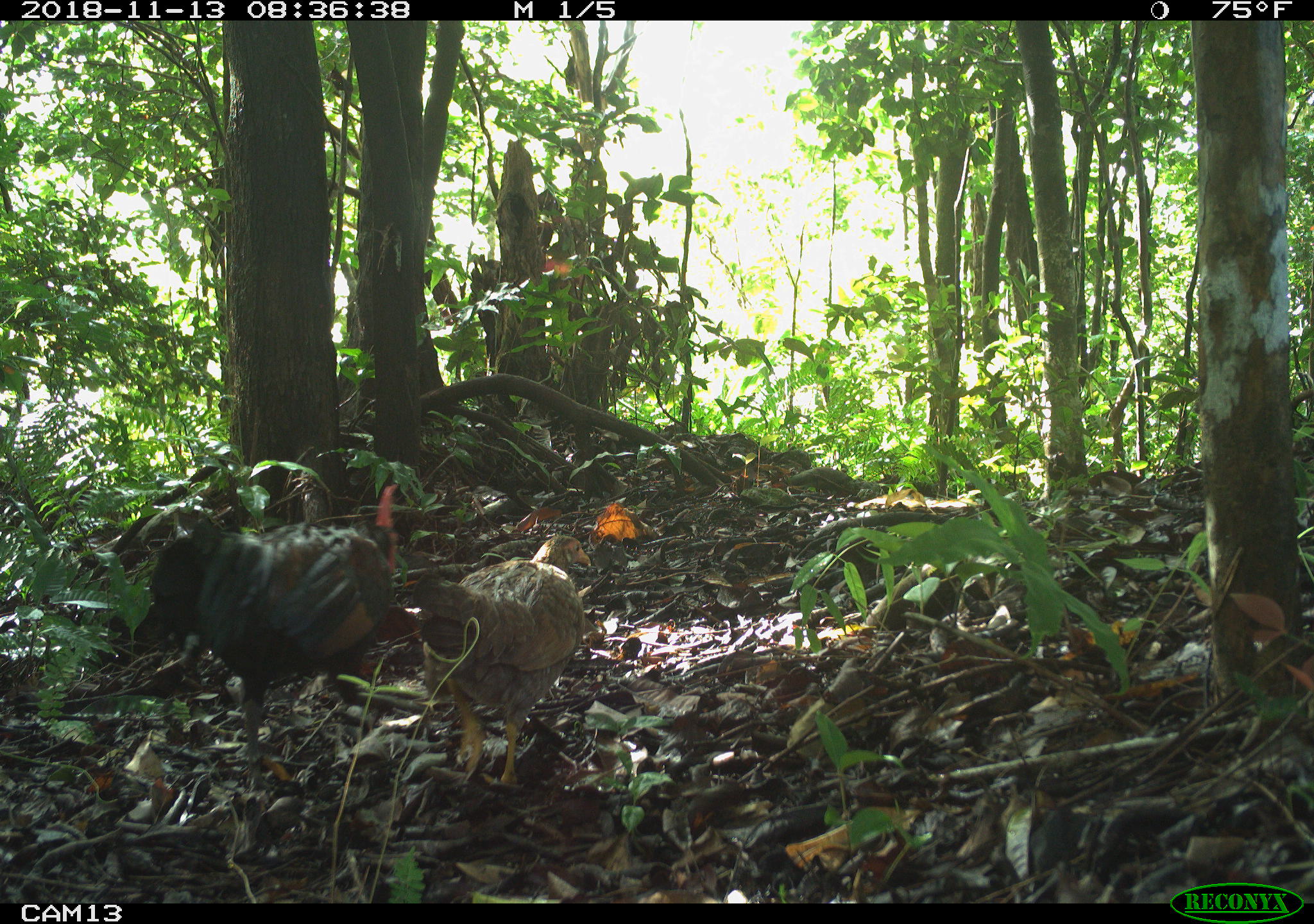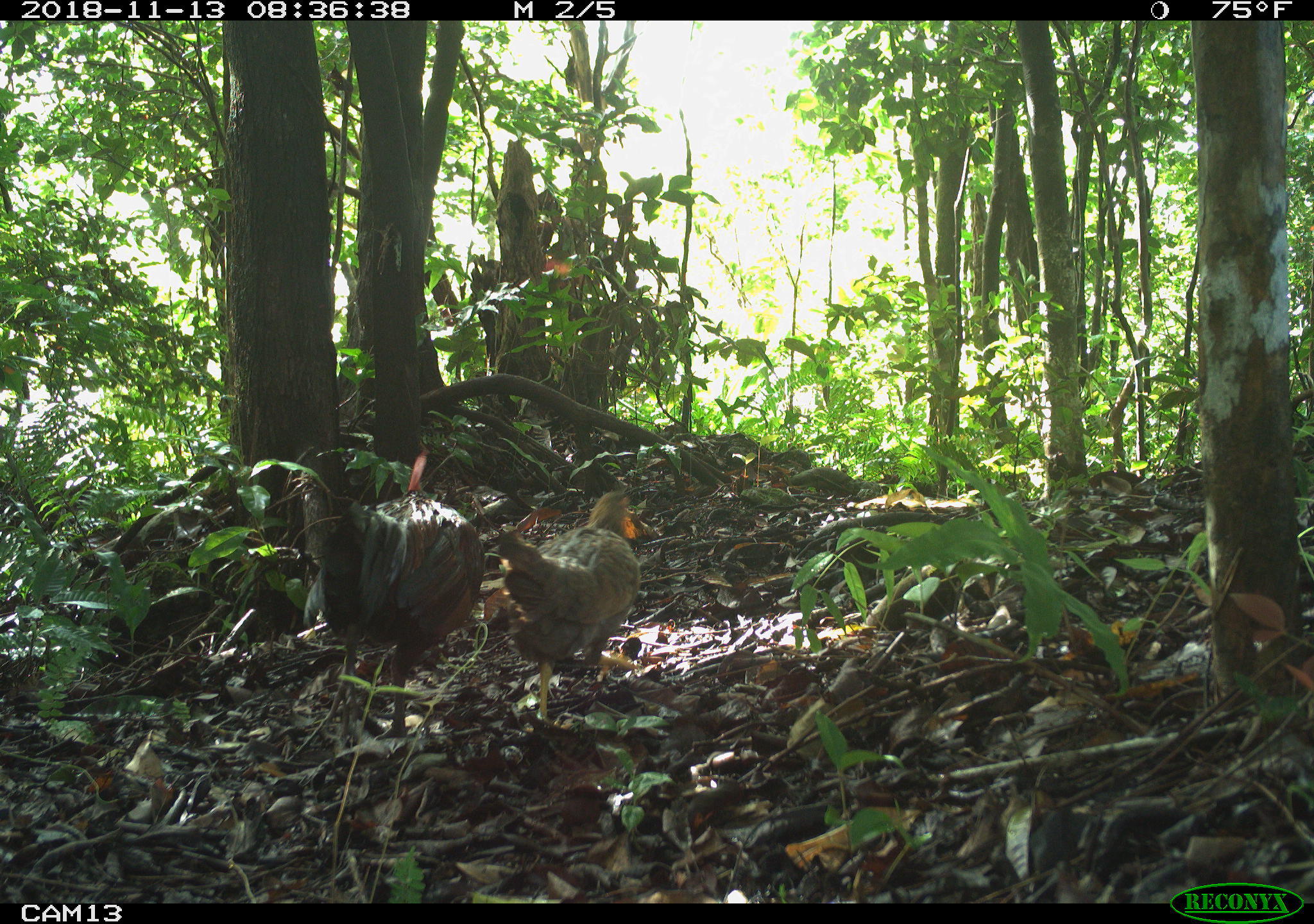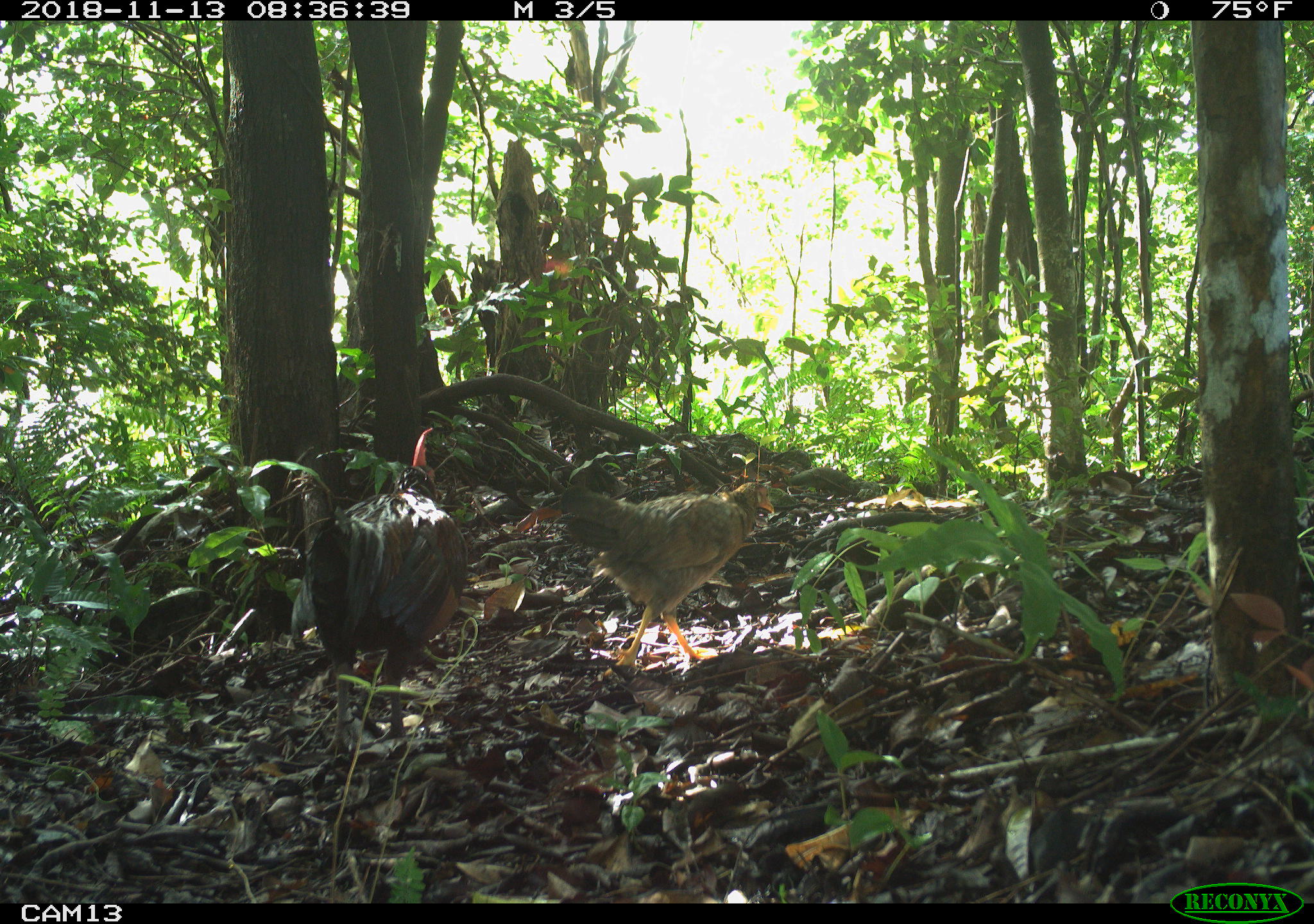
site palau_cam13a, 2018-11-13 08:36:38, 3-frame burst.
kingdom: Animalia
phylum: Chordata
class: Aves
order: Galliformes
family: Phasianidae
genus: Gallus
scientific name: Gallus gallus domesticus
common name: domestic chicken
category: chicken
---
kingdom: Animalia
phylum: Chordata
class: Aves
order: Galliformes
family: Phasianidae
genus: Gallus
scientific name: Gallus gallus domesticus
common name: rooster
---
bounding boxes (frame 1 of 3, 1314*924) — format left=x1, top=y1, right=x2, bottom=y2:
chicken: left=409, top=542, right=590, bottom=792
rooster: left=129, top=481, right=402, bottom=782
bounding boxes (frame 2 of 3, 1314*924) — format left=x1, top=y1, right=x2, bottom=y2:
chicken: left=483, top=488, right=642, bottom=729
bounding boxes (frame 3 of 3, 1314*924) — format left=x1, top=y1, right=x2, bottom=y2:
chicken: left=546, top=474, right=774, bottom=679
rooster: left=298, top=431, right=469, bottom=758